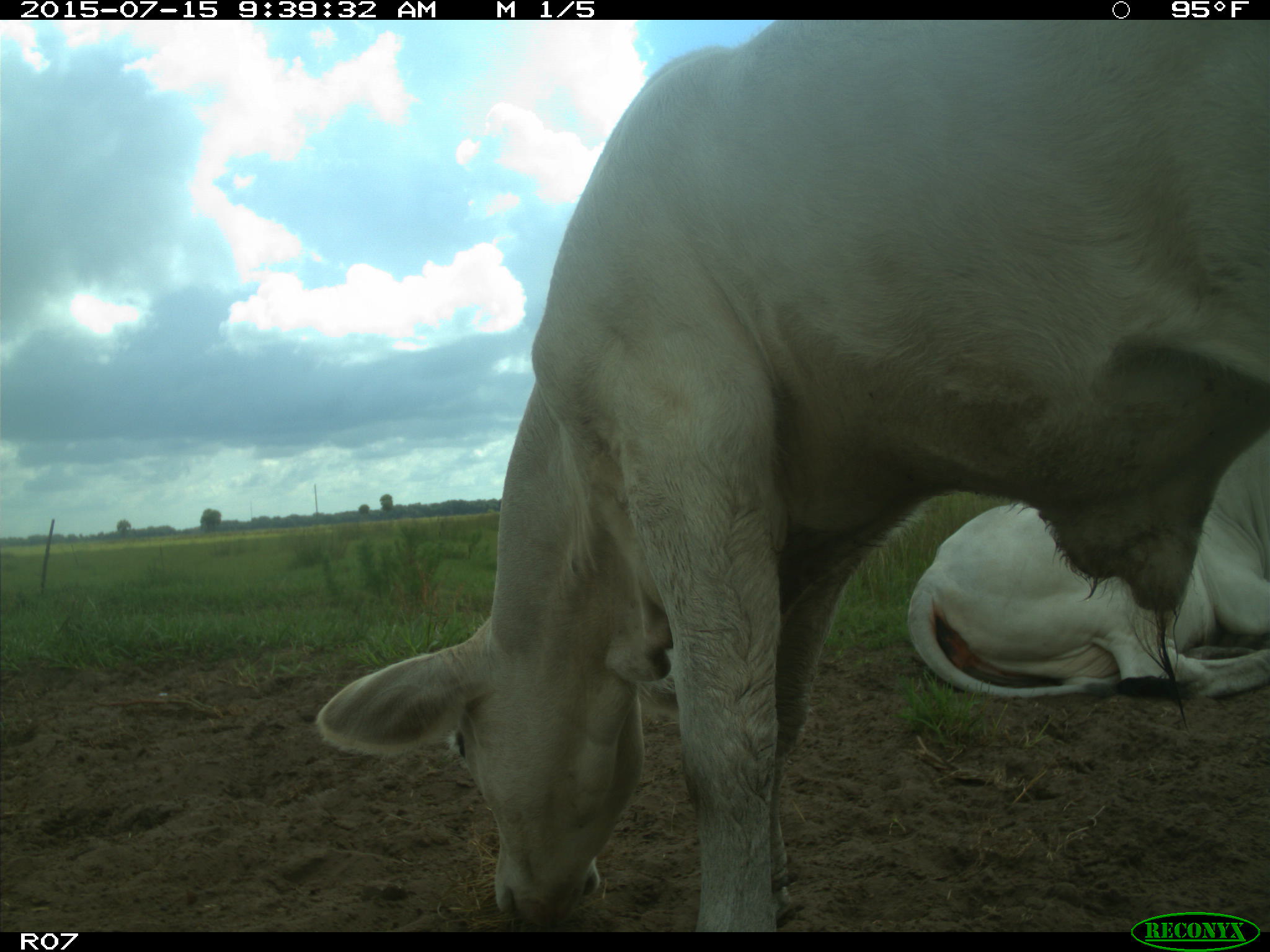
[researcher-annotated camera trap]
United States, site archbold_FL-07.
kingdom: Animalia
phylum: Chordata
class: Mammalia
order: Artiodactyla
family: Bovidae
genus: Bos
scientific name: Bos taurus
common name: domestic cow